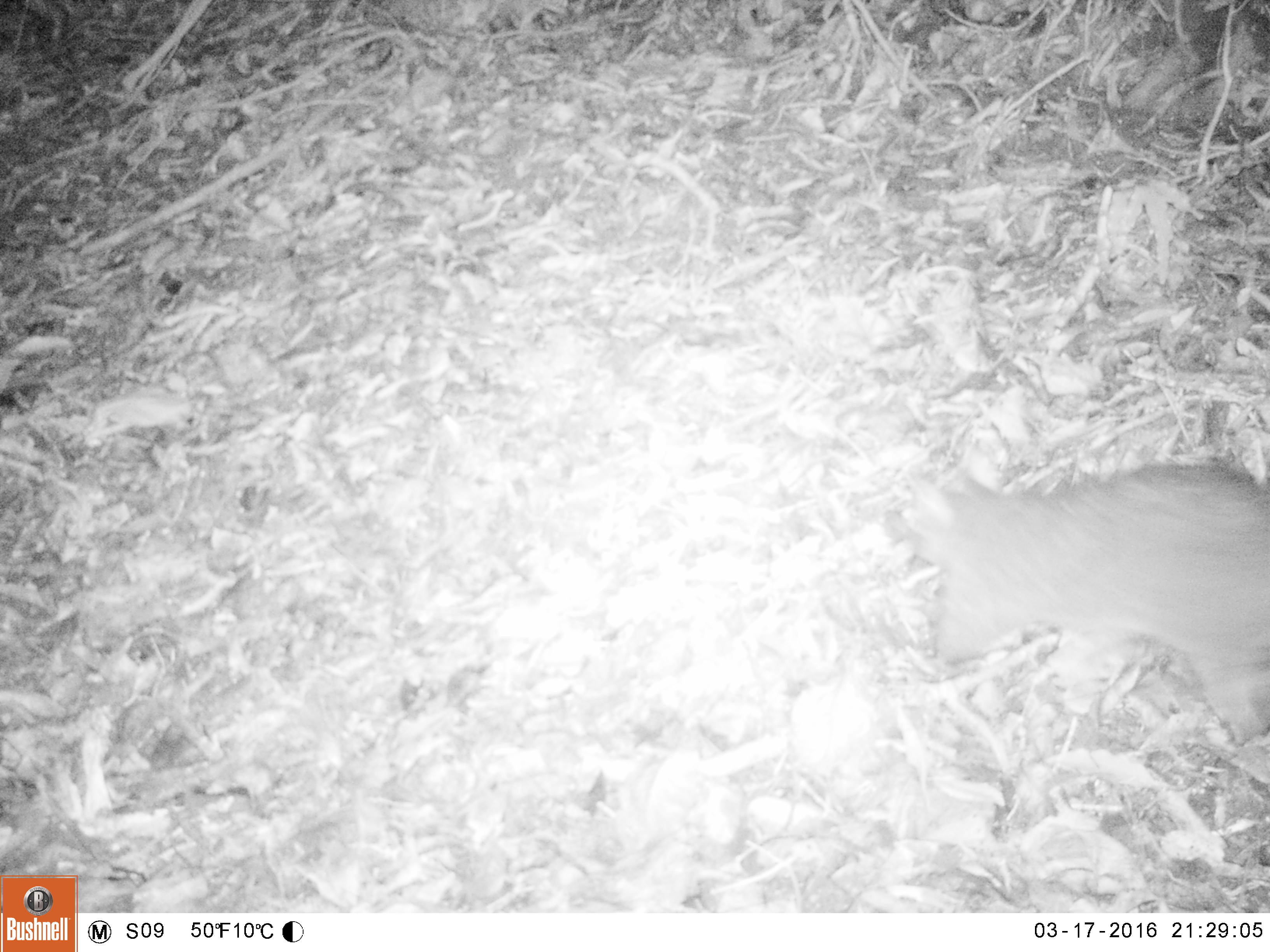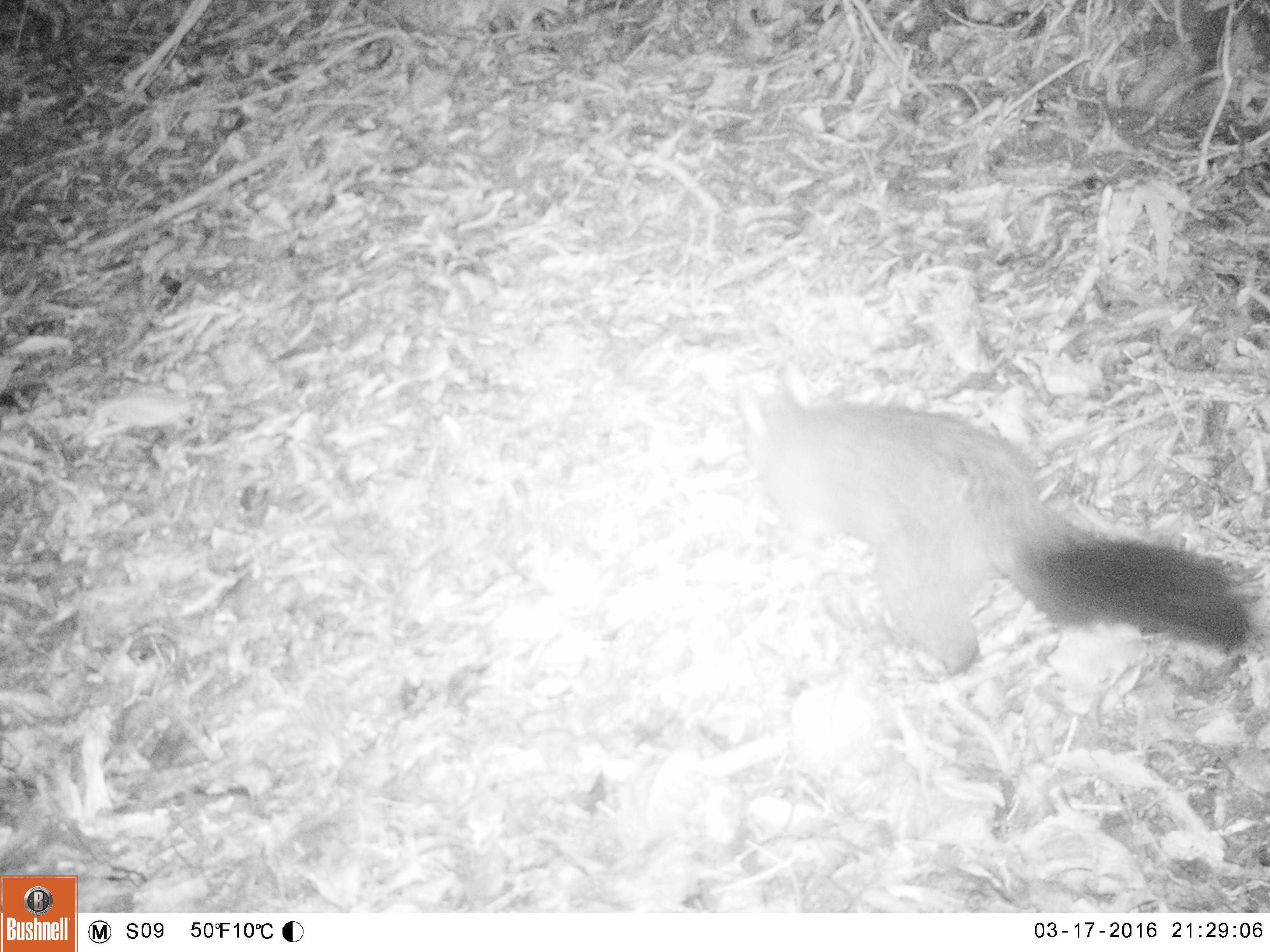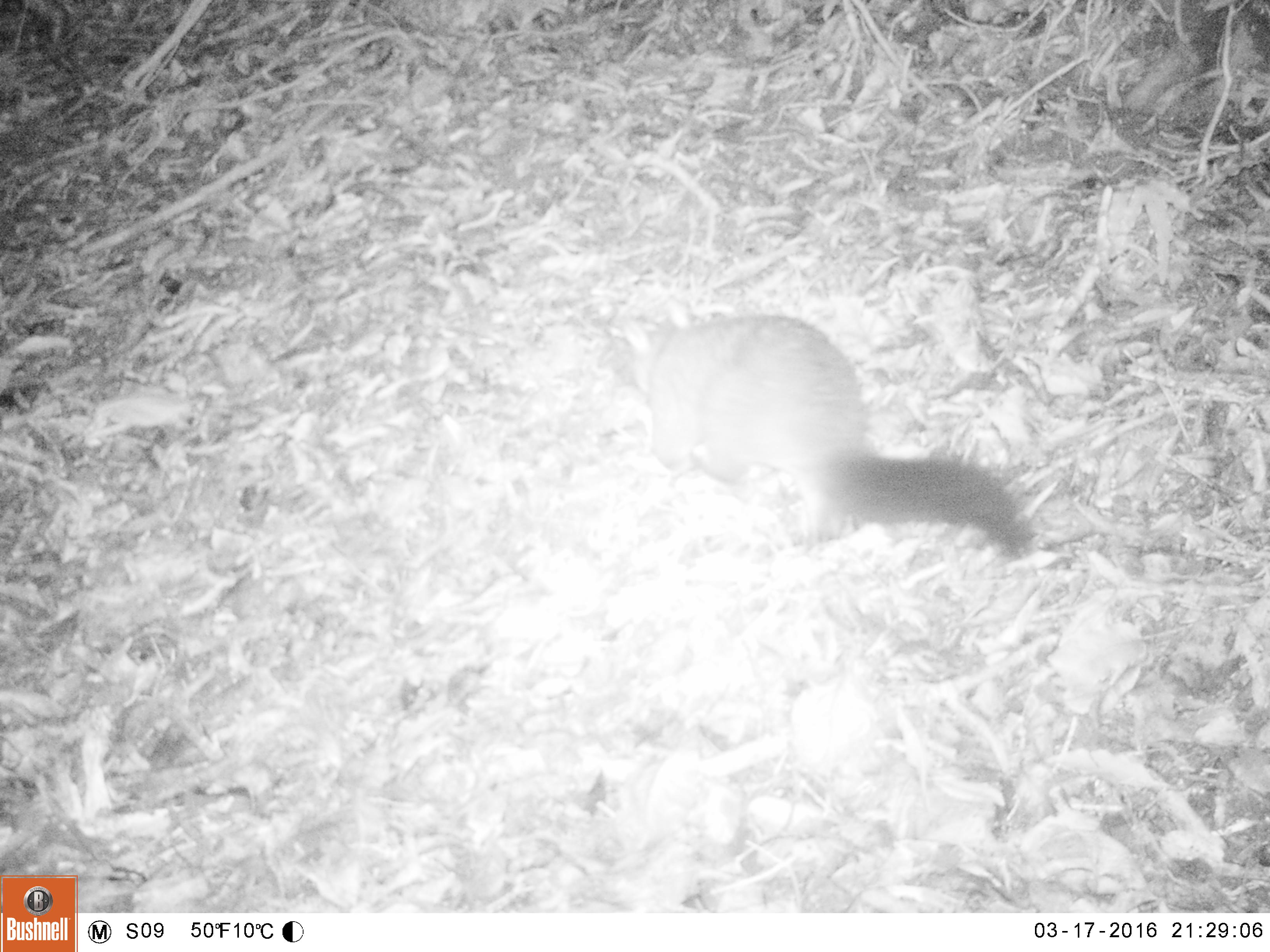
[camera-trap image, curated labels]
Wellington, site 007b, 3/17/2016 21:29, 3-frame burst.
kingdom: Animalia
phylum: Chordata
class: Mammalia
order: Didelphimorphia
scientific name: Didelphimorphia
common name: possum